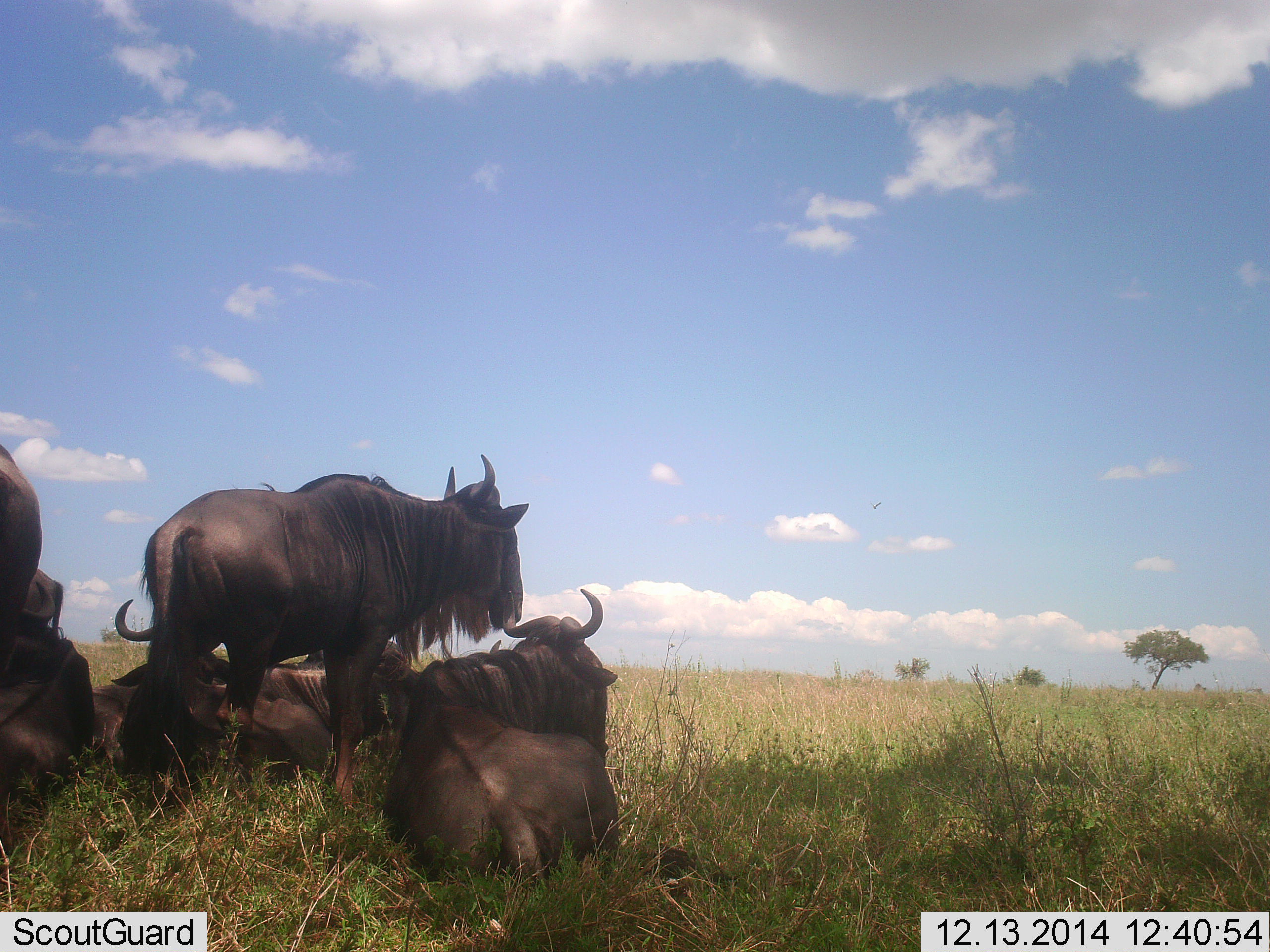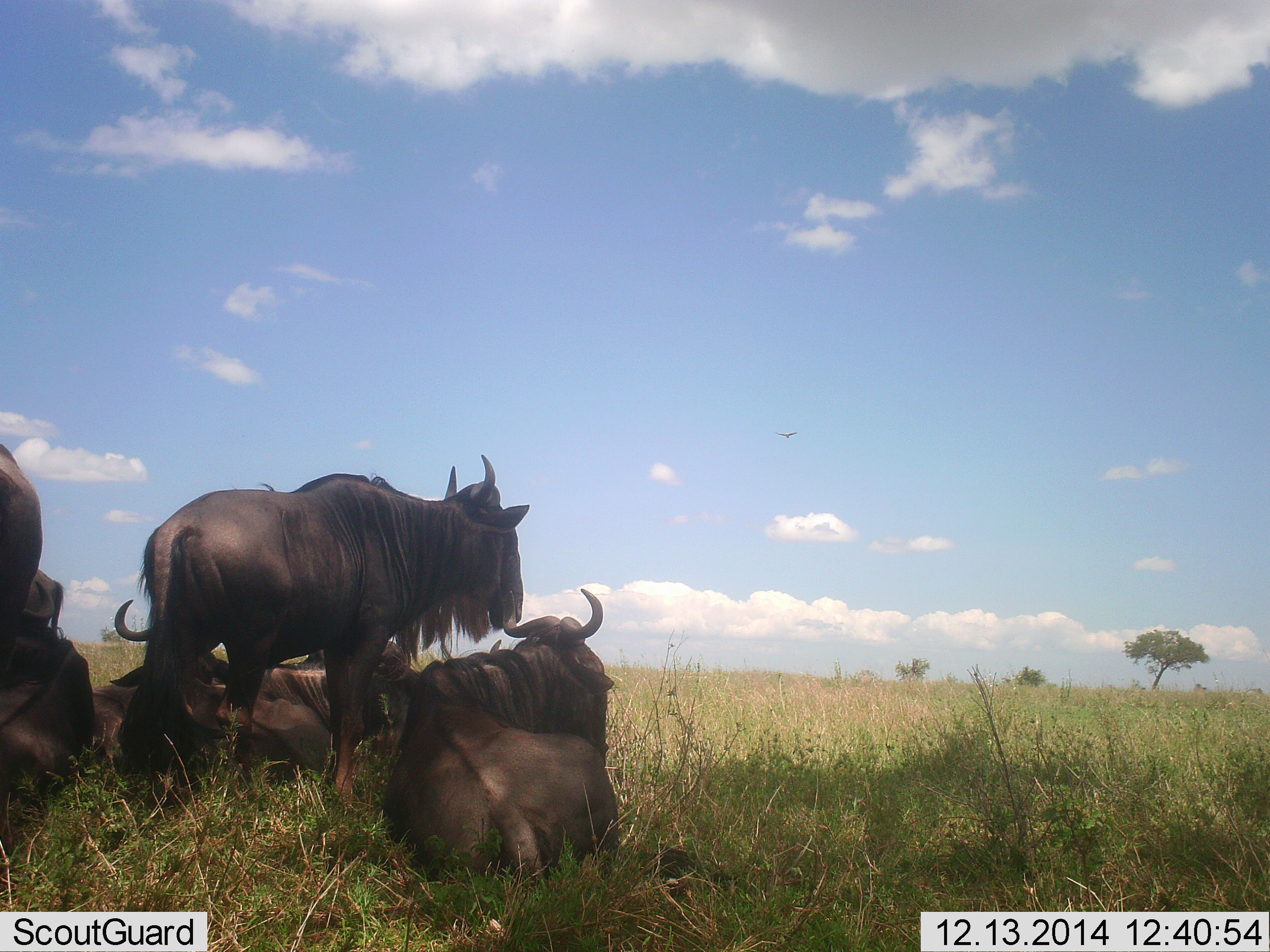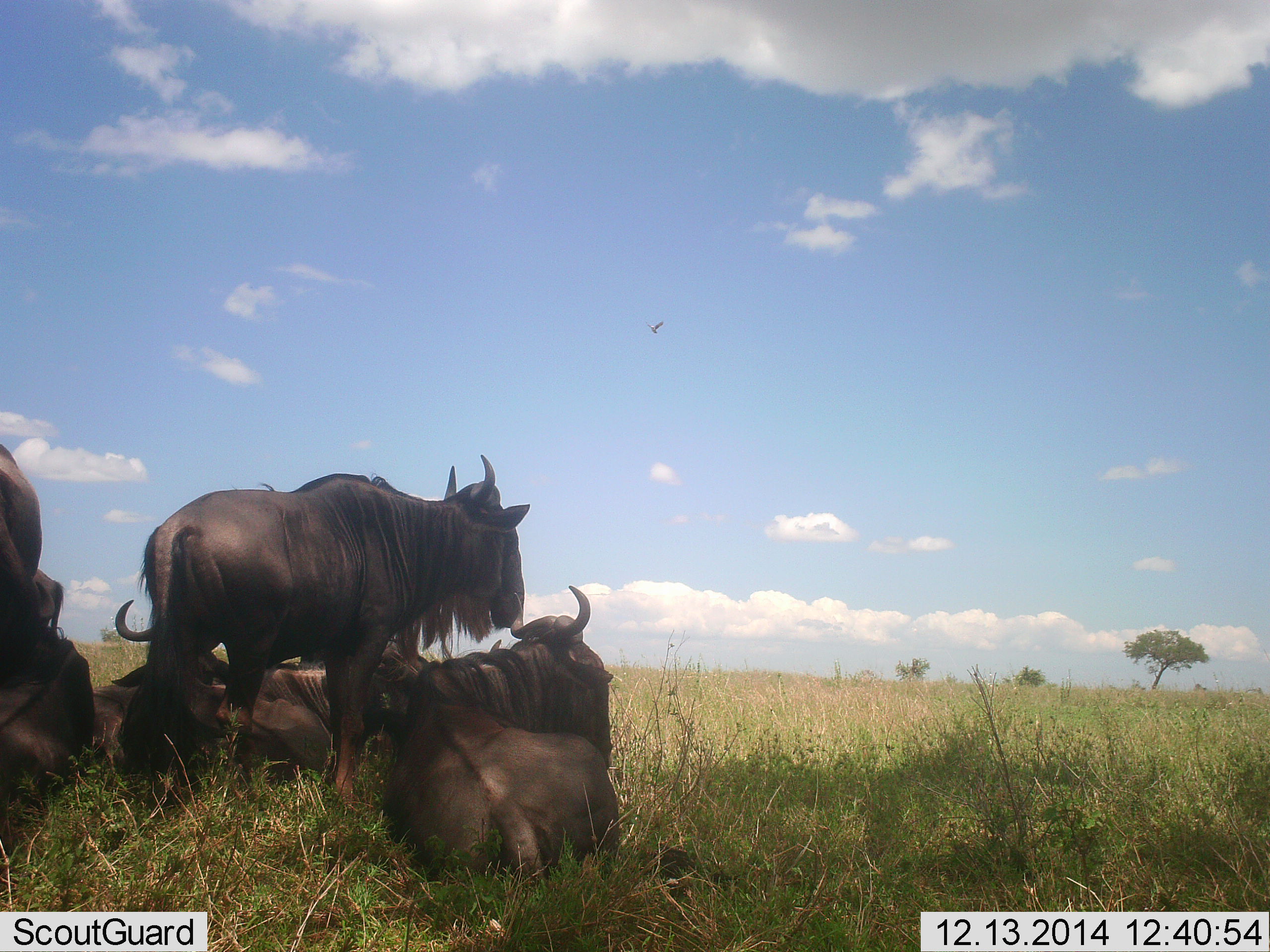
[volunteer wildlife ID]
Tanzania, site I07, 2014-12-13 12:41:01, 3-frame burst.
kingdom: Animalia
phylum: Chordata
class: Mammalia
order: Artiodactyla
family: Bovidae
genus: Connochaetes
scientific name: Connochaetes taurinus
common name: blue wildebeest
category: wildebeest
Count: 6.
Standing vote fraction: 79%.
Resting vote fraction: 100%.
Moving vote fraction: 0%.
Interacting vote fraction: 0%.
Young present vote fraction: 0%.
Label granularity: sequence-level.